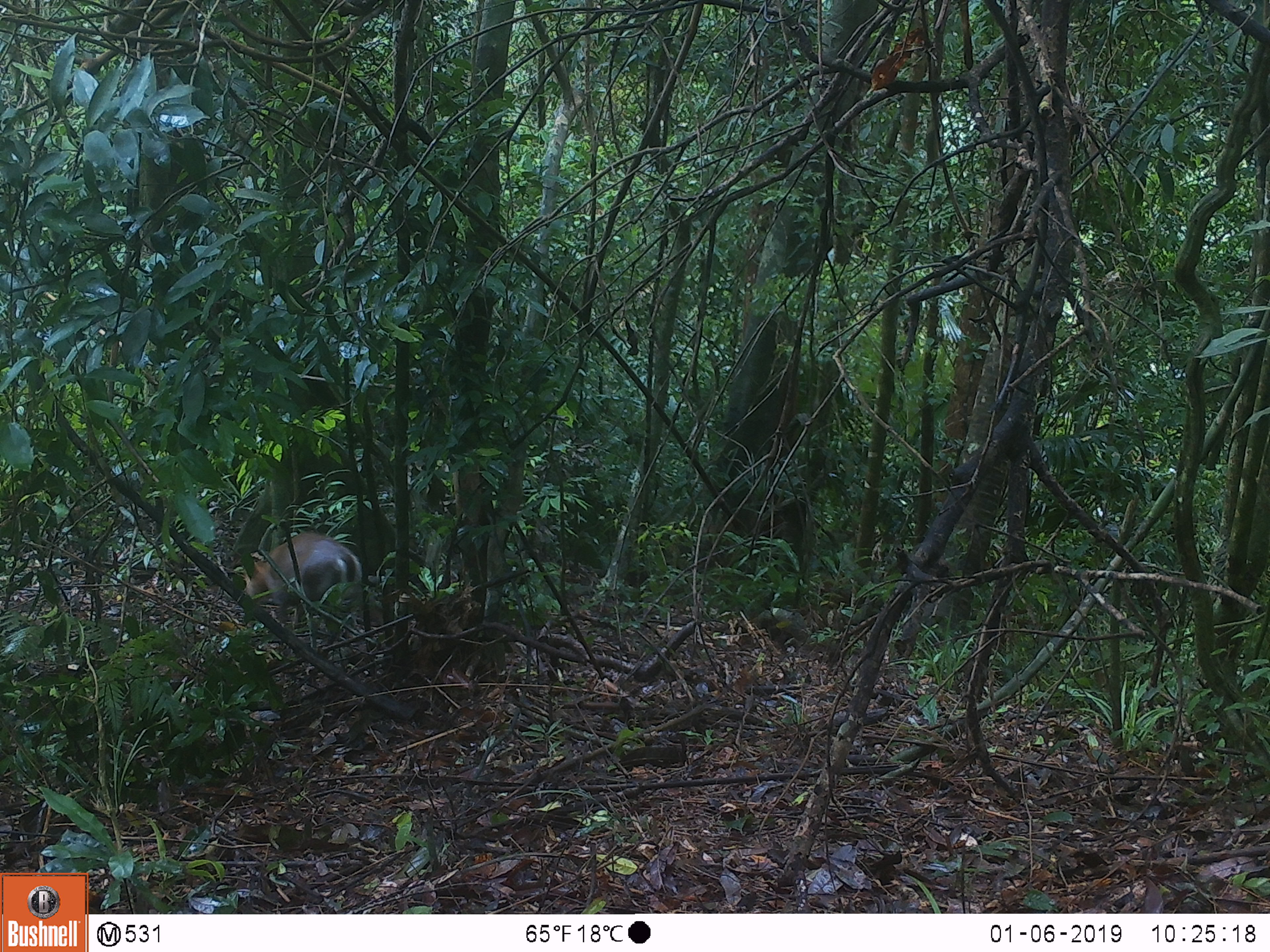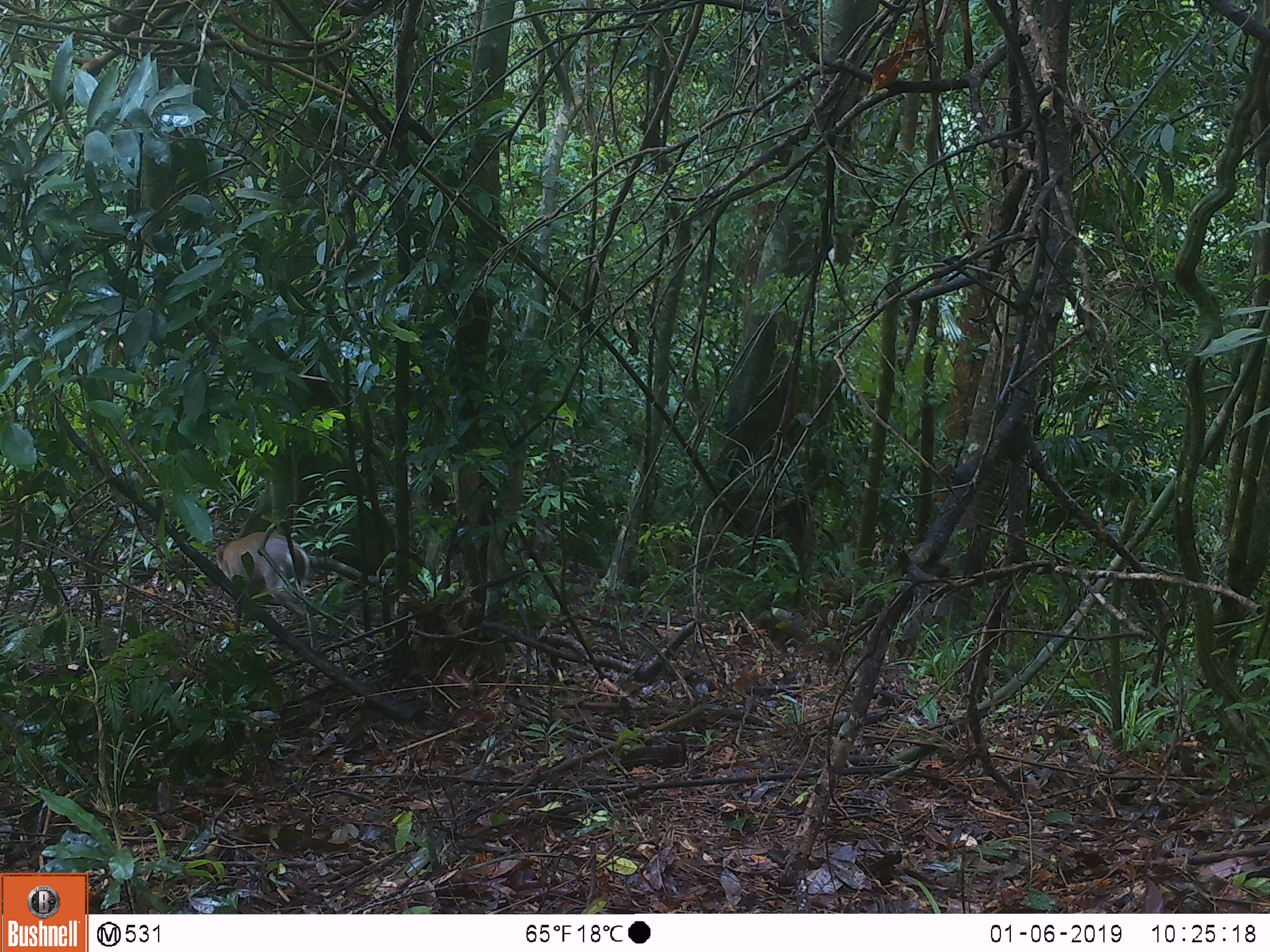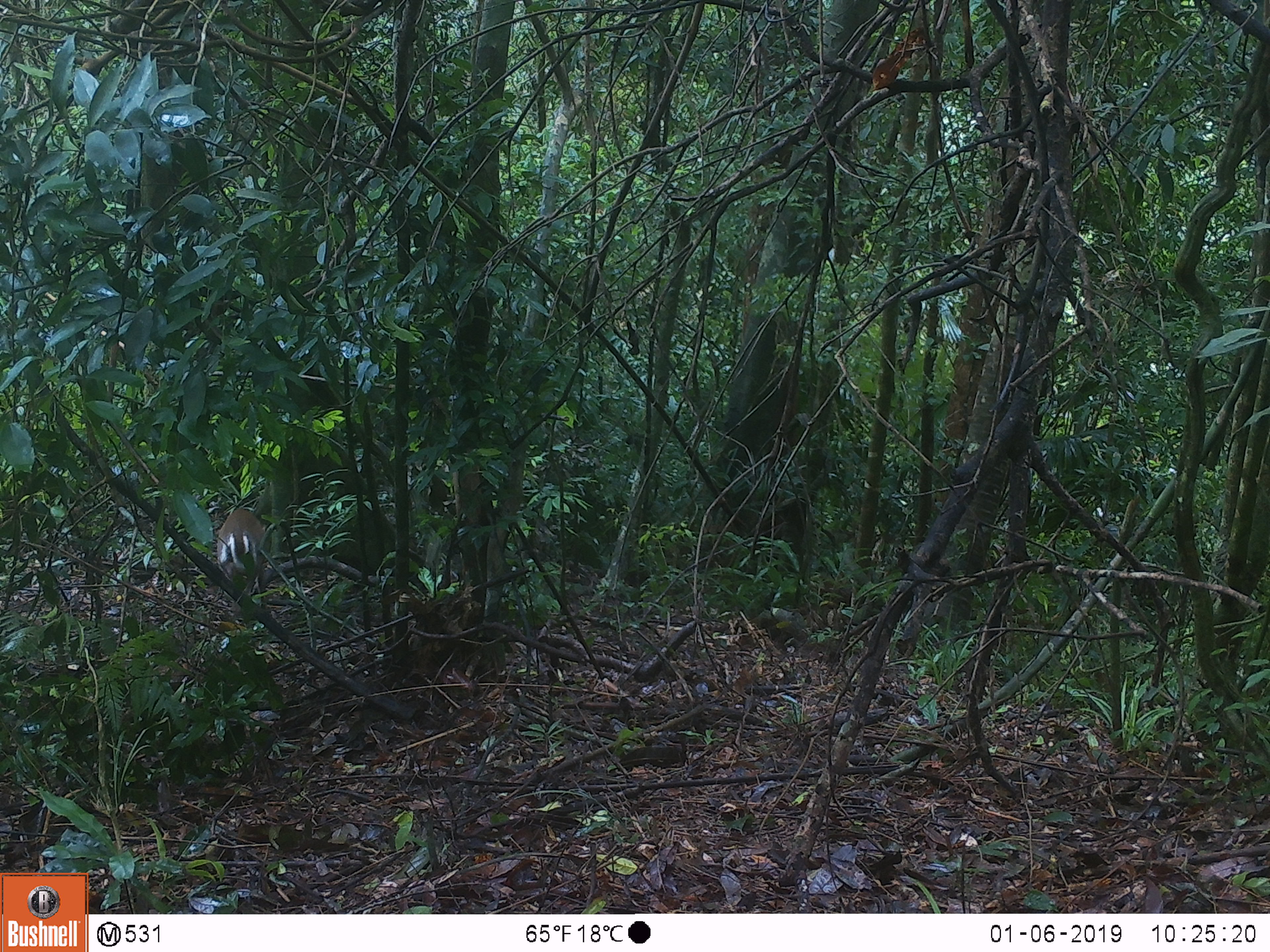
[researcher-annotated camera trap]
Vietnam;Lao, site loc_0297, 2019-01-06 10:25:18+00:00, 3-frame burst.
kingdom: Animalia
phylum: Chordata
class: Mammalia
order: Artiodactyla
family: Cervidae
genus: Muntiacus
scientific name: Muntiacus rooseveltorum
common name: roosevelt's muntjac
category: roosevelts muntjac group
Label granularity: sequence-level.